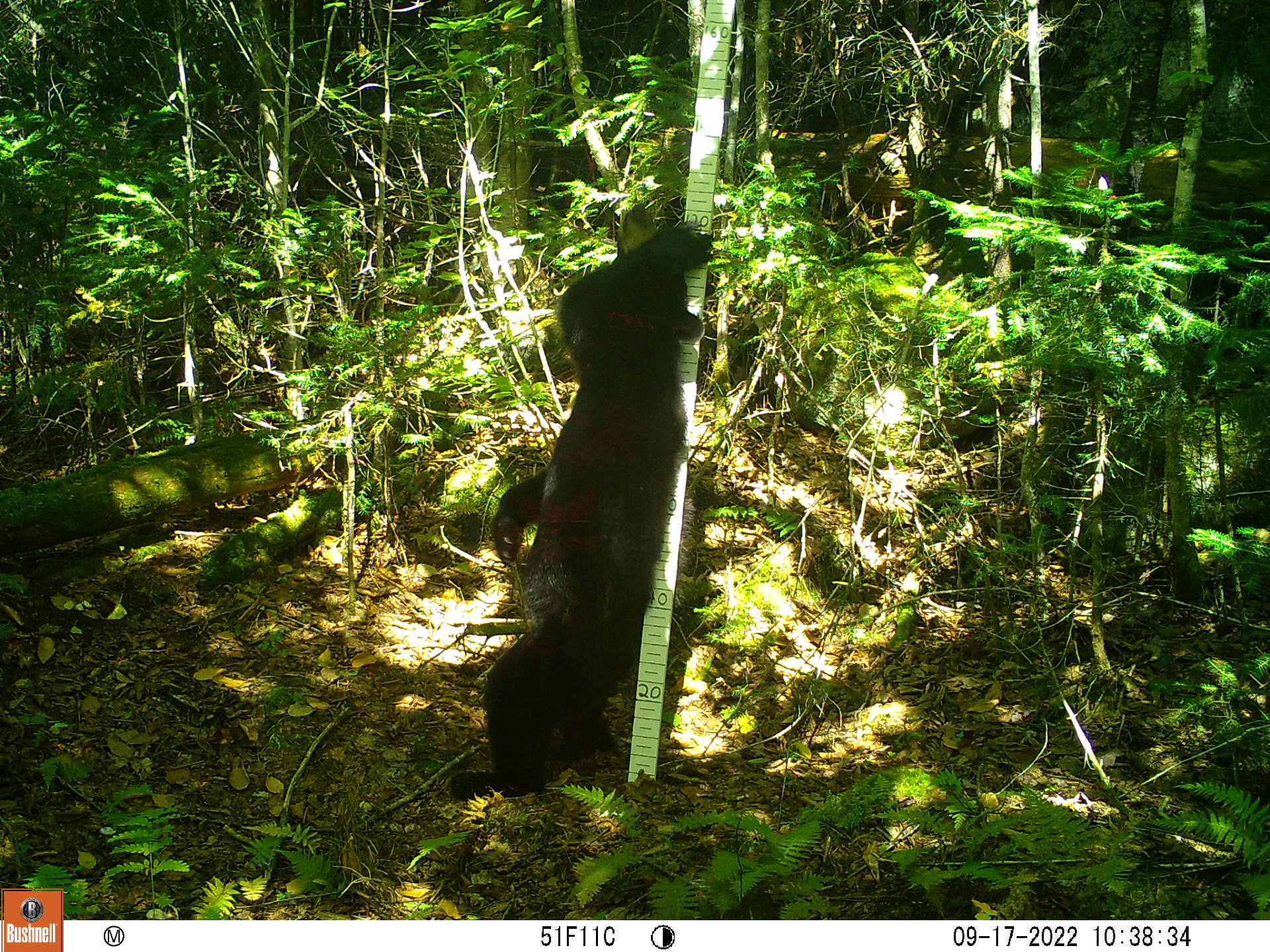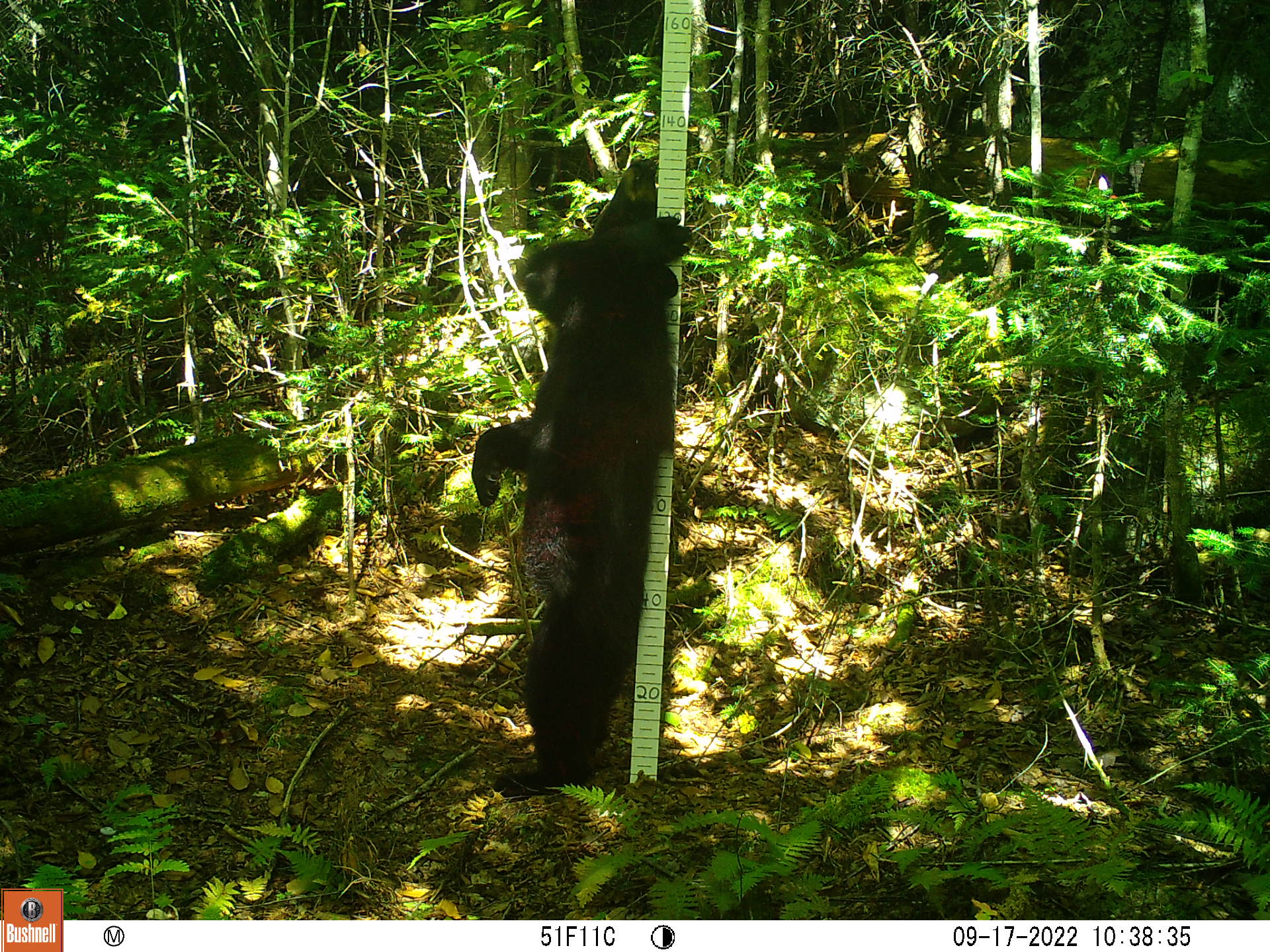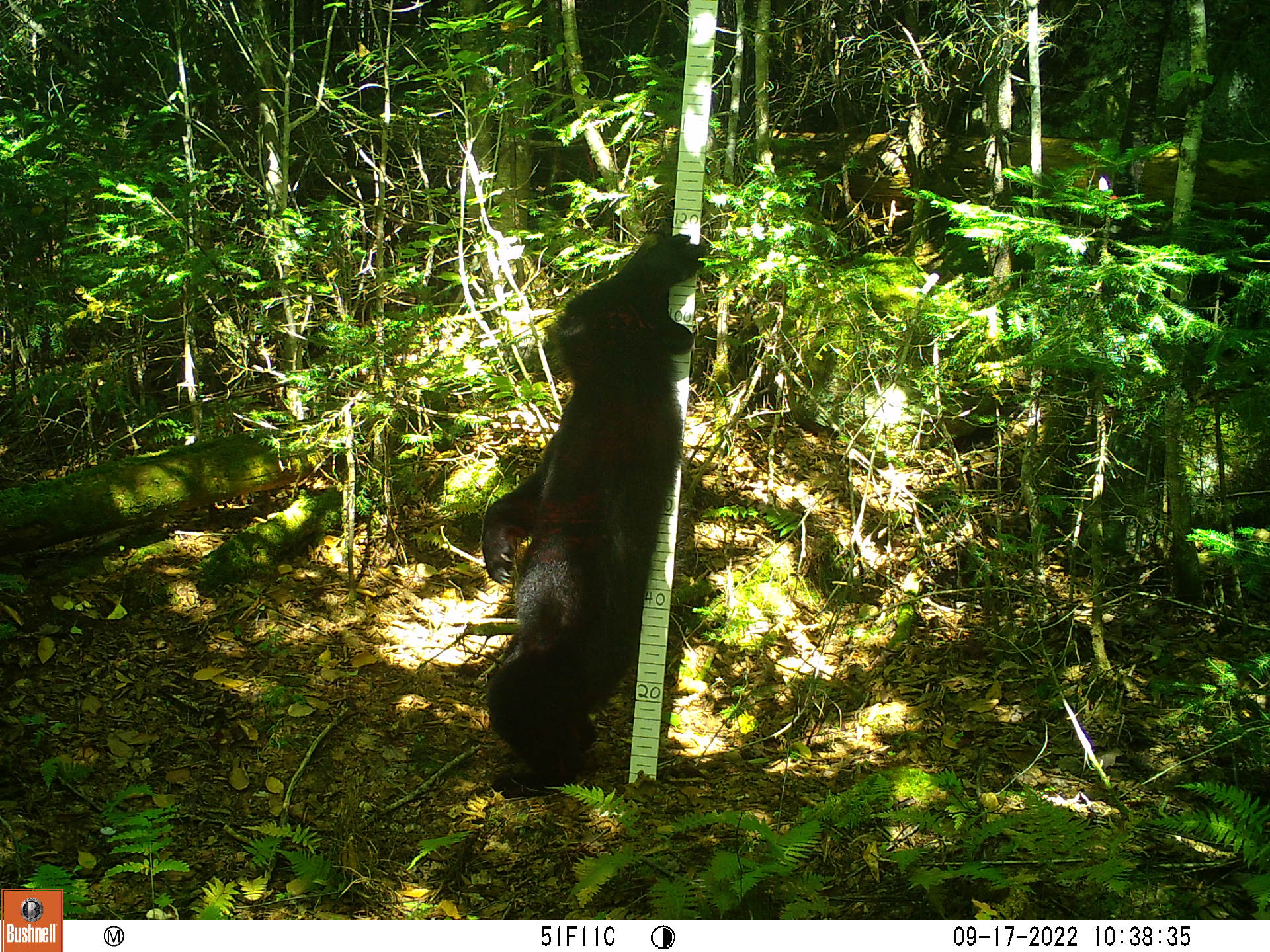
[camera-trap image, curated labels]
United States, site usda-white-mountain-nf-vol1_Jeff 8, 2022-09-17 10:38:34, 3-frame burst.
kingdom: Animalia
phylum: Chordata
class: Mammalia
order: Carnivora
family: Ursidae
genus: Ursus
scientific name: Ursus americanus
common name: black bear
Black bear (Ursus americanus).